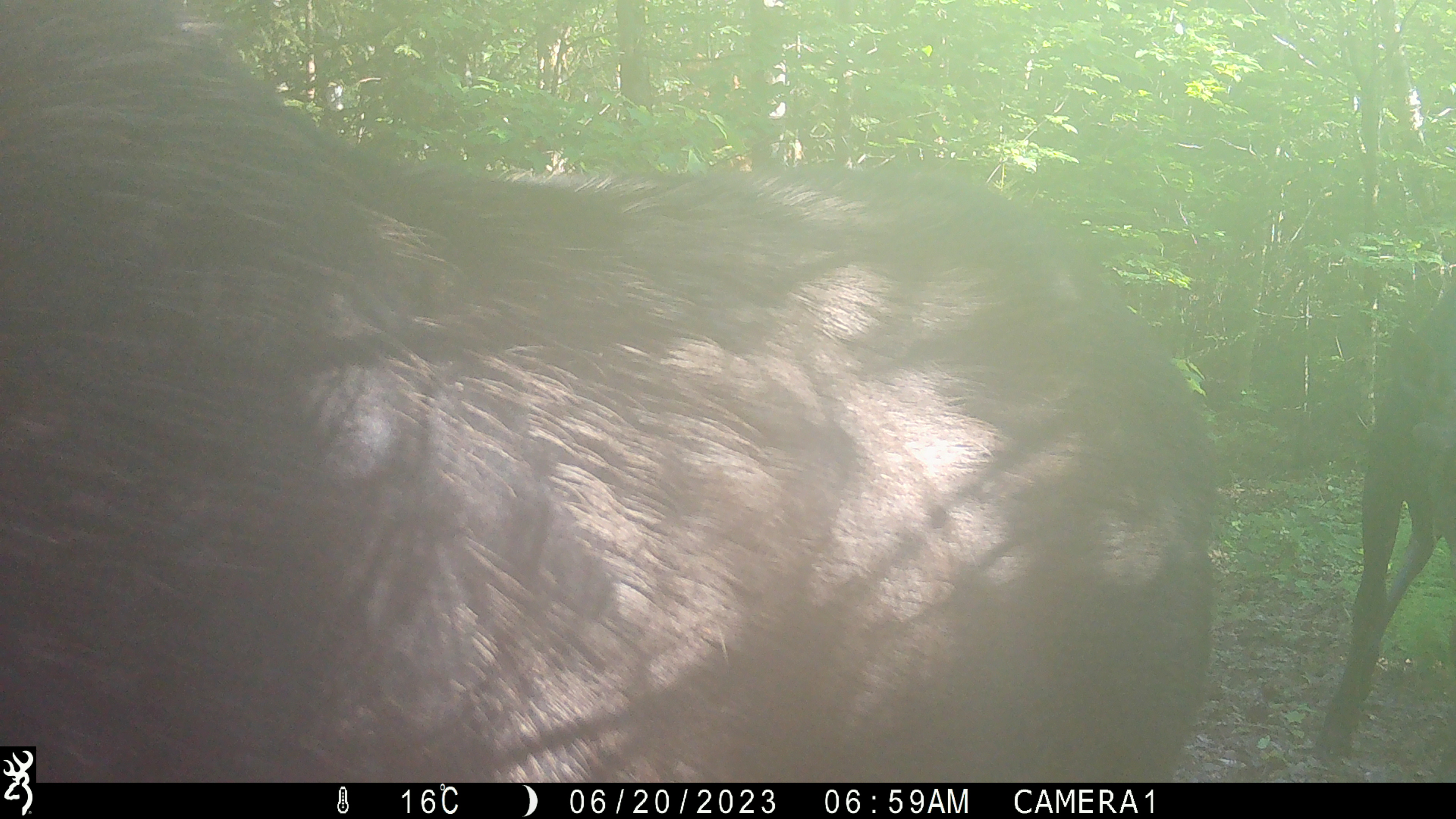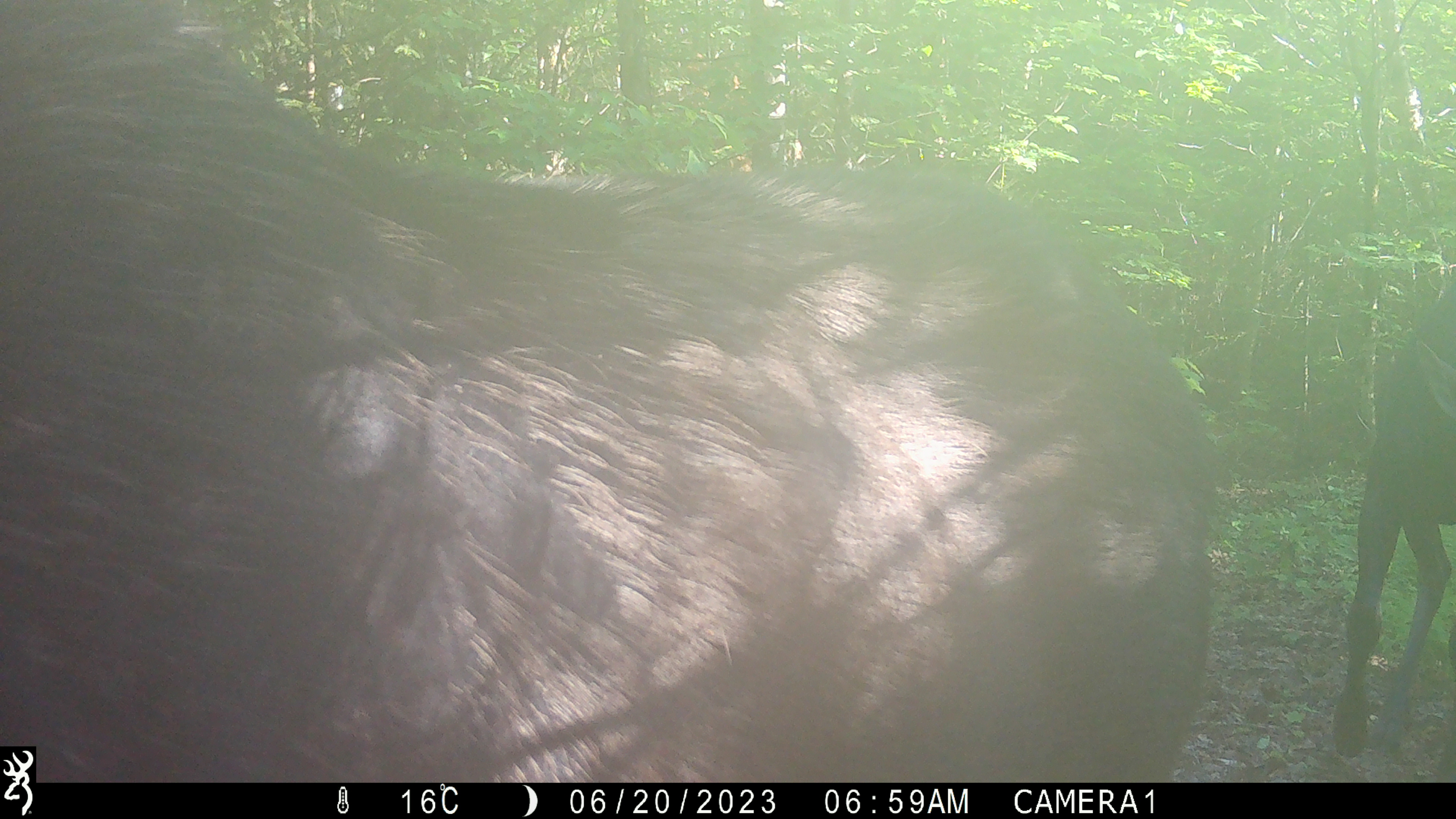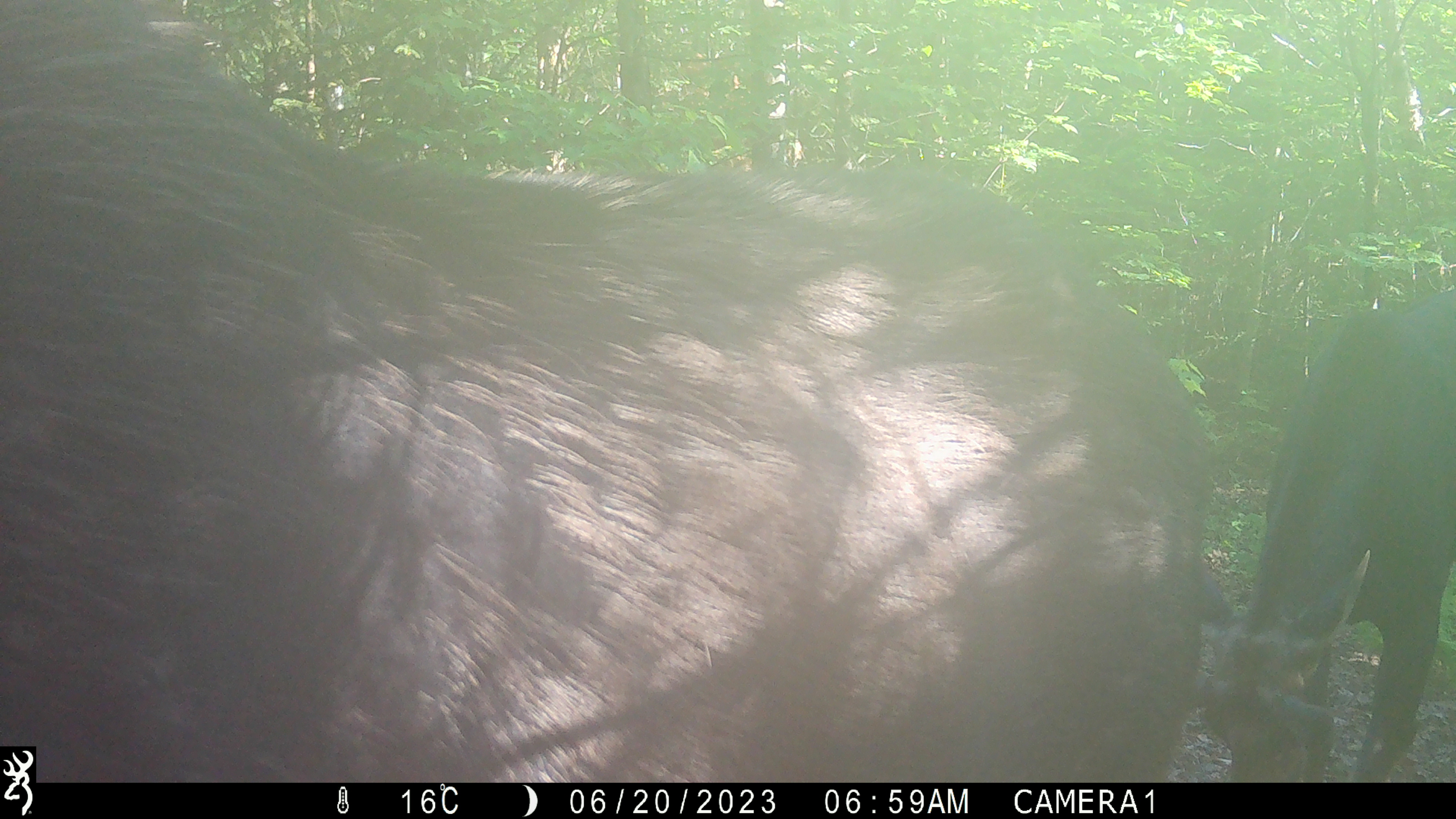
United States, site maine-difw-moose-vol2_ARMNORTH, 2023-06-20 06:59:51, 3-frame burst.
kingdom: Animalia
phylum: Chordata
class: Mammalia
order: Artiodactyla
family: Cervidae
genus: Alces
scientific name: Alces alces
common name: moose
Moose (Alces alces).